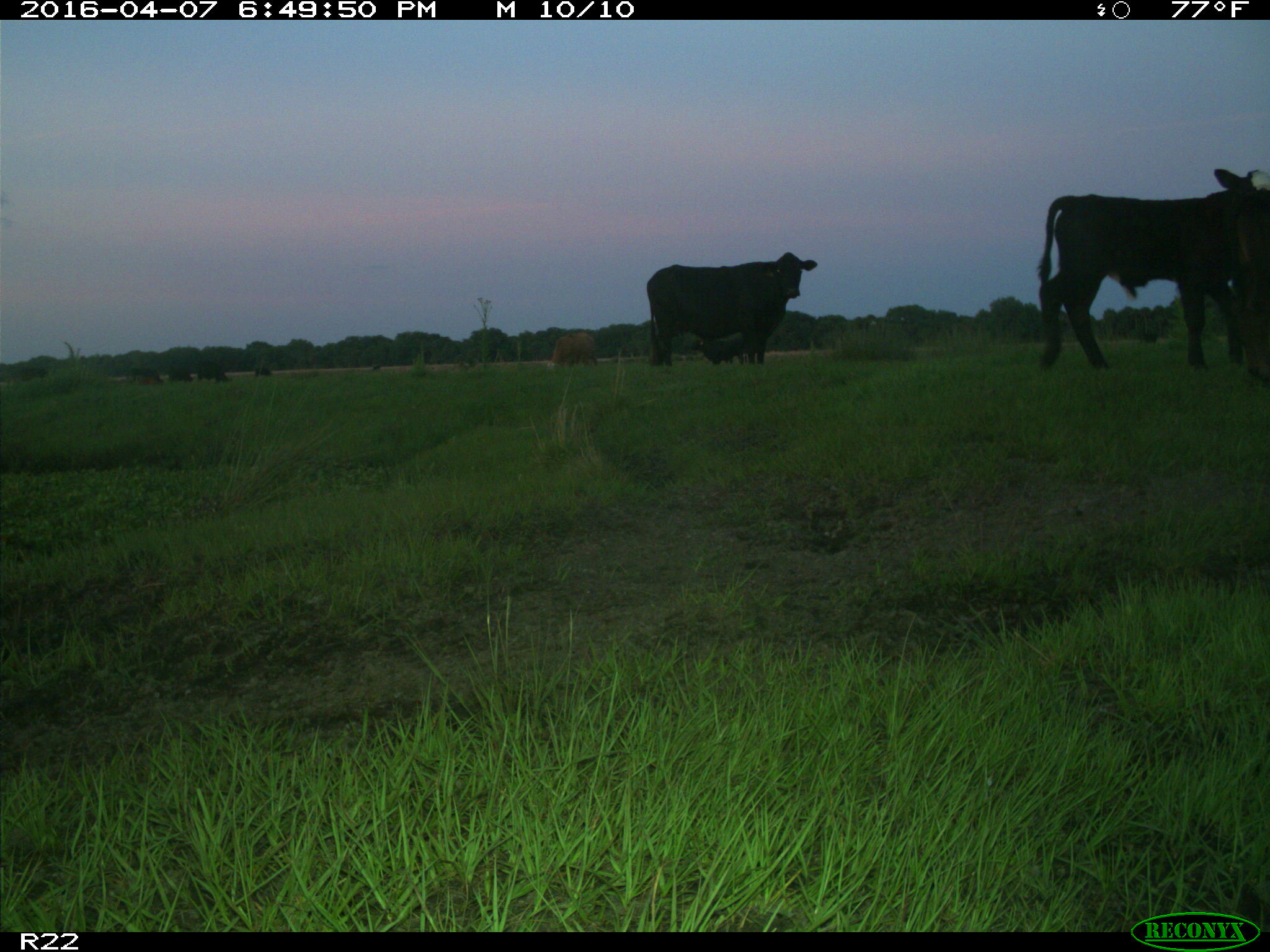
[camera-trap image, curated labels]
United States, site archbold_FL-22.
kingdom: Animalia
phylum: Chordata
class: Mammalia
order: Artiodactyla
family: Bovidae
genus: Bos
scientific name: Bos taurus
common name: domestic cow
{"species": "Bos taurus (domestic cow)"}